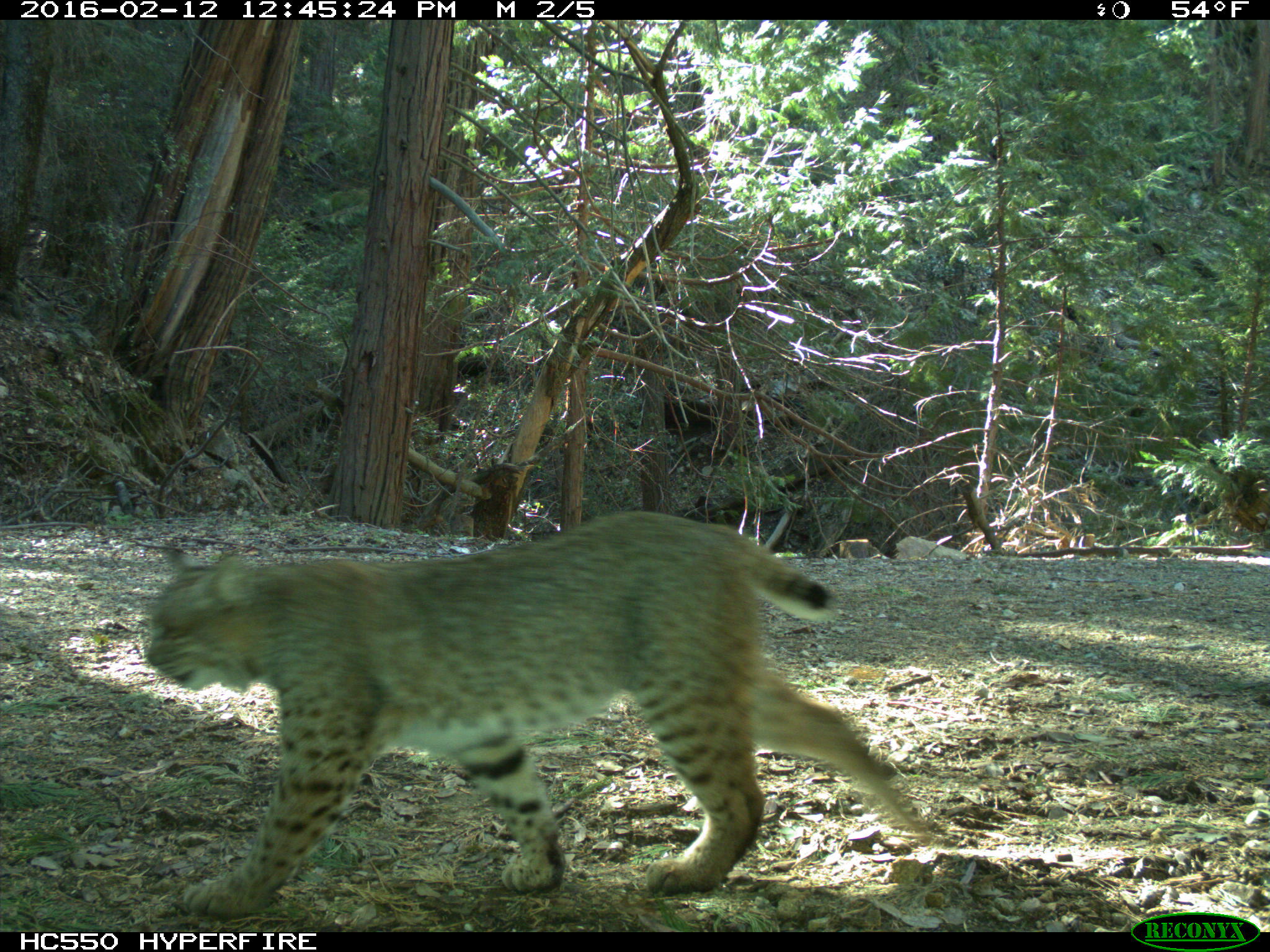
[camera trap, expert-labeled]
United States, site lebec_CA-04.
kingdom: Animalia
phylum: Chordata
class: Mammalia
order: Carnivora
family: Felidae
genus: Lynx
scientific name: Lynx rufus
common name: bobcat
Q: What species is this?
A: Lynx rufus (bobcat).